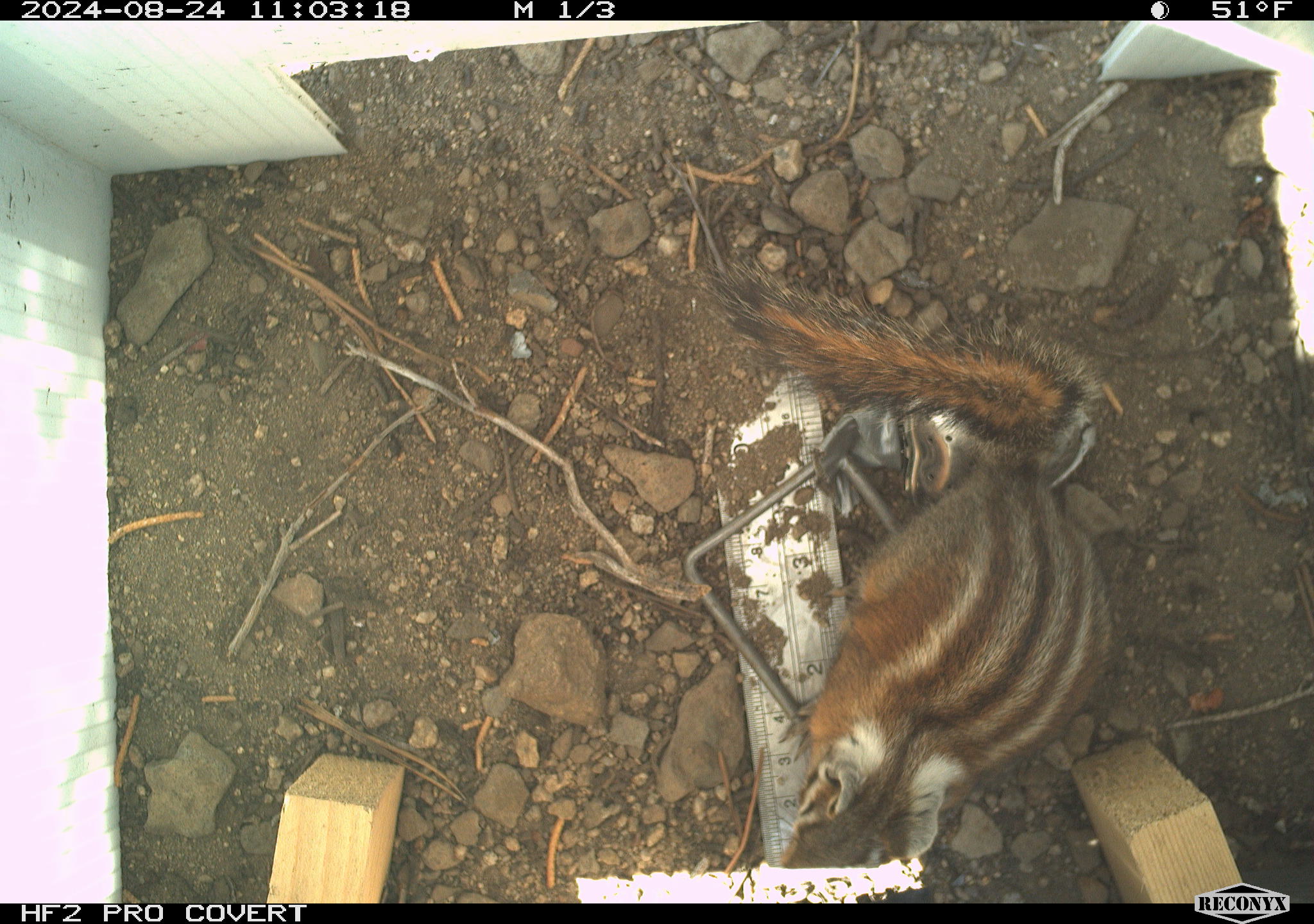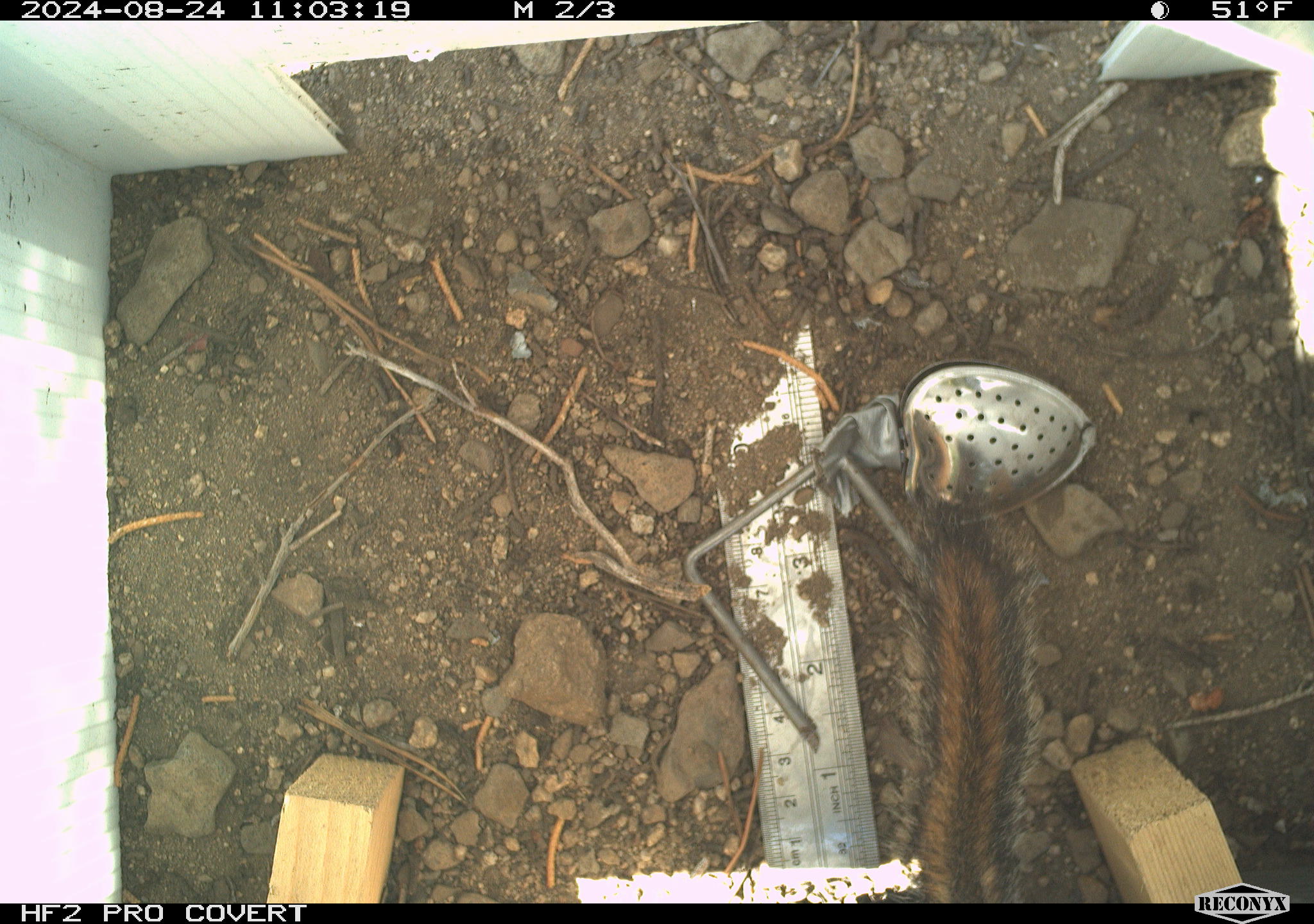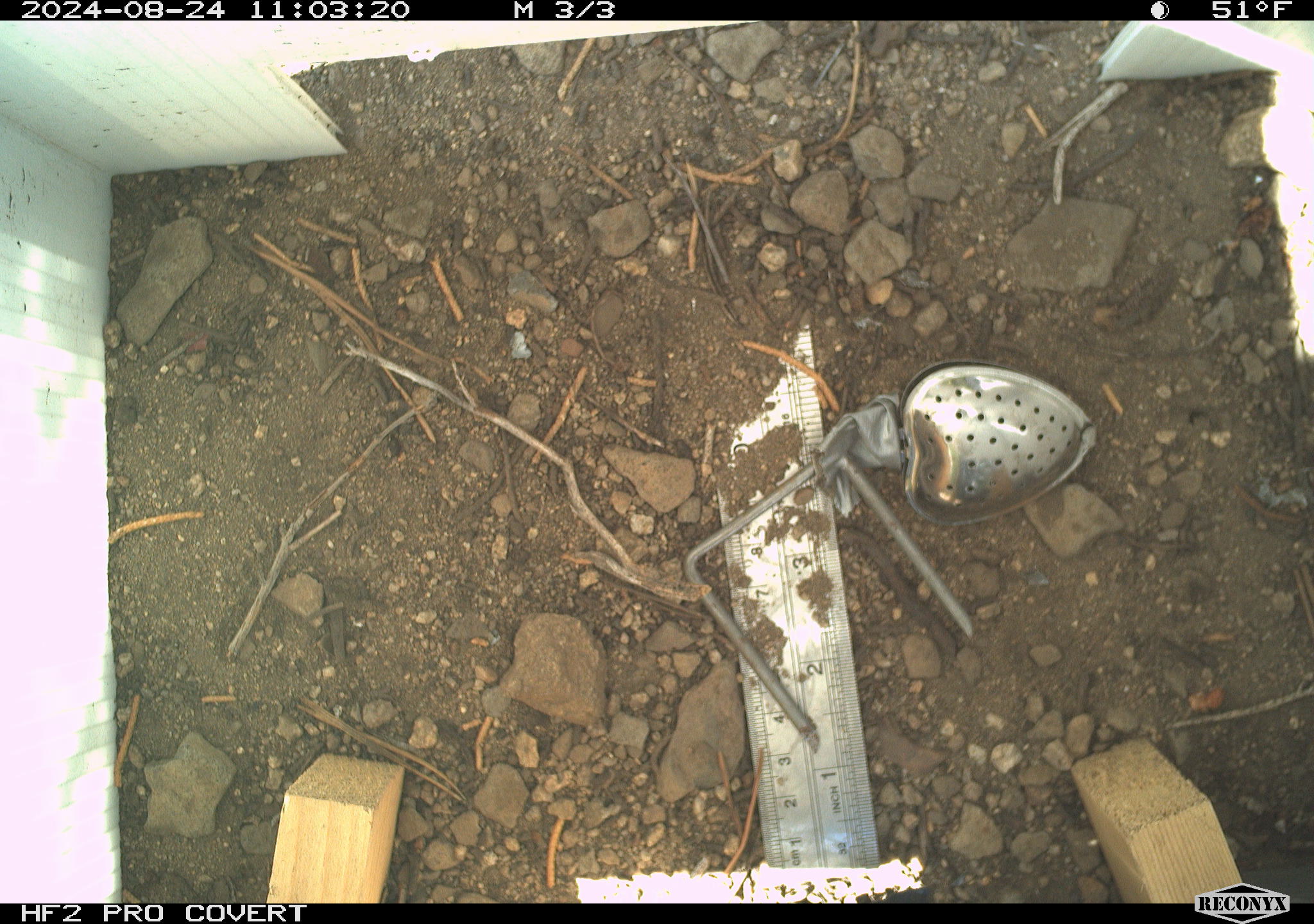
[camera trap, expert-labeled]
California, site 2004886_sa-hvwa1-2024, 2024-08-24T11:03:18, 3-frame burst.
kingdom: Animalia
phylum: Chordata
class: Mammalia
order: Rodentia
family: Sciuridae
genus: Neotamias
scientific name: Neotamias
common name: western chipmunks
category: neotamias species